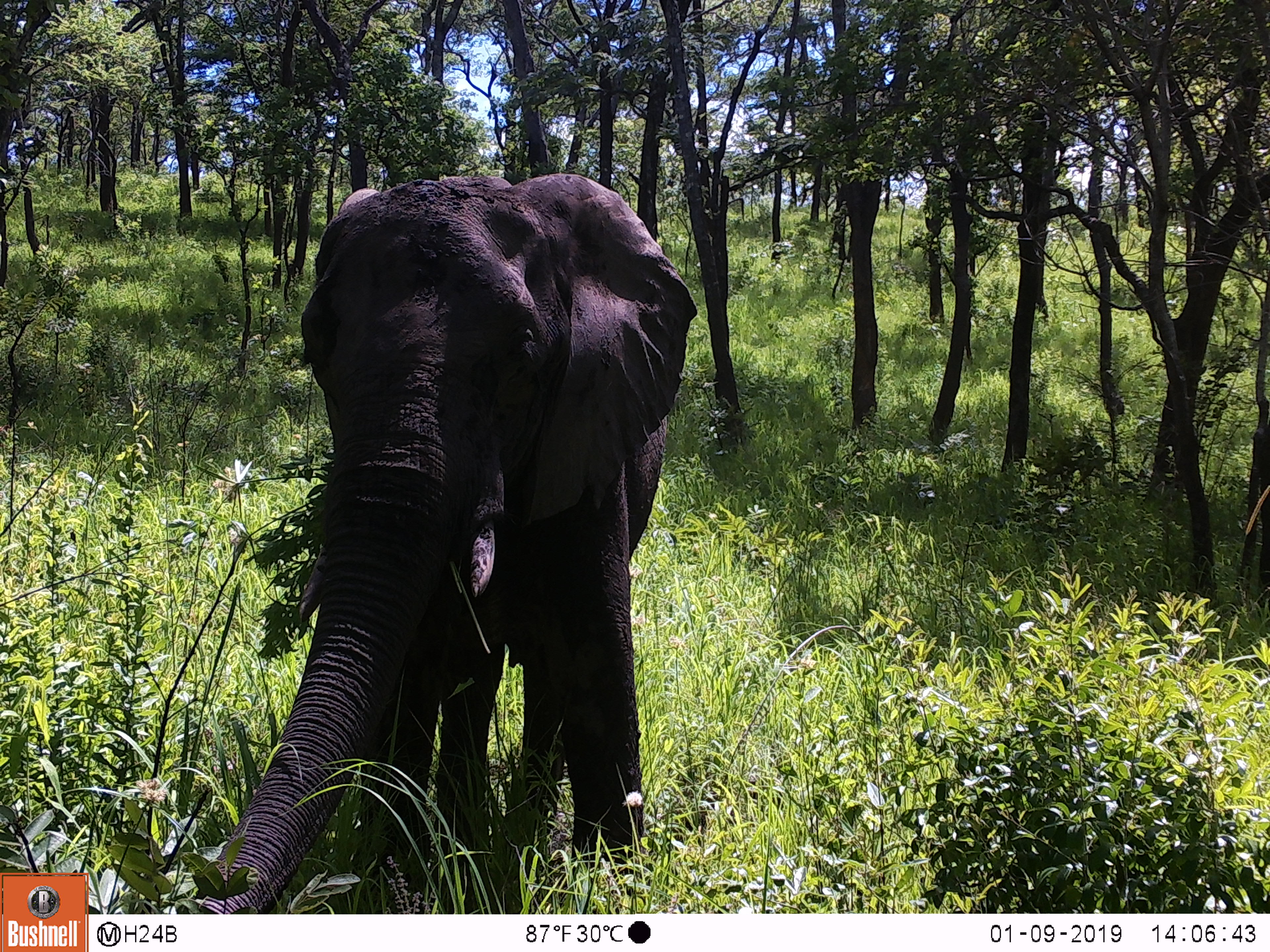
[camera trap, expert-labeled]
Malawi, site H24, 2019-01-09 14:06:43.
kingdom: Animalia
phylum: Chordata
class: Mammalia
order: Proboscidea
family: Elephantidae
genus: Loxodonta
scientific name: Loxodonta africana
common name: african savanna elephant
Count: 1.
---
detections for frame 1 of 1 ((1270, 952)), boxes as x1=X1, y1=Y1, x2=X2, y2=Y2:
african savanna elephant: x1=199, y1=173, x2=698, y2=907